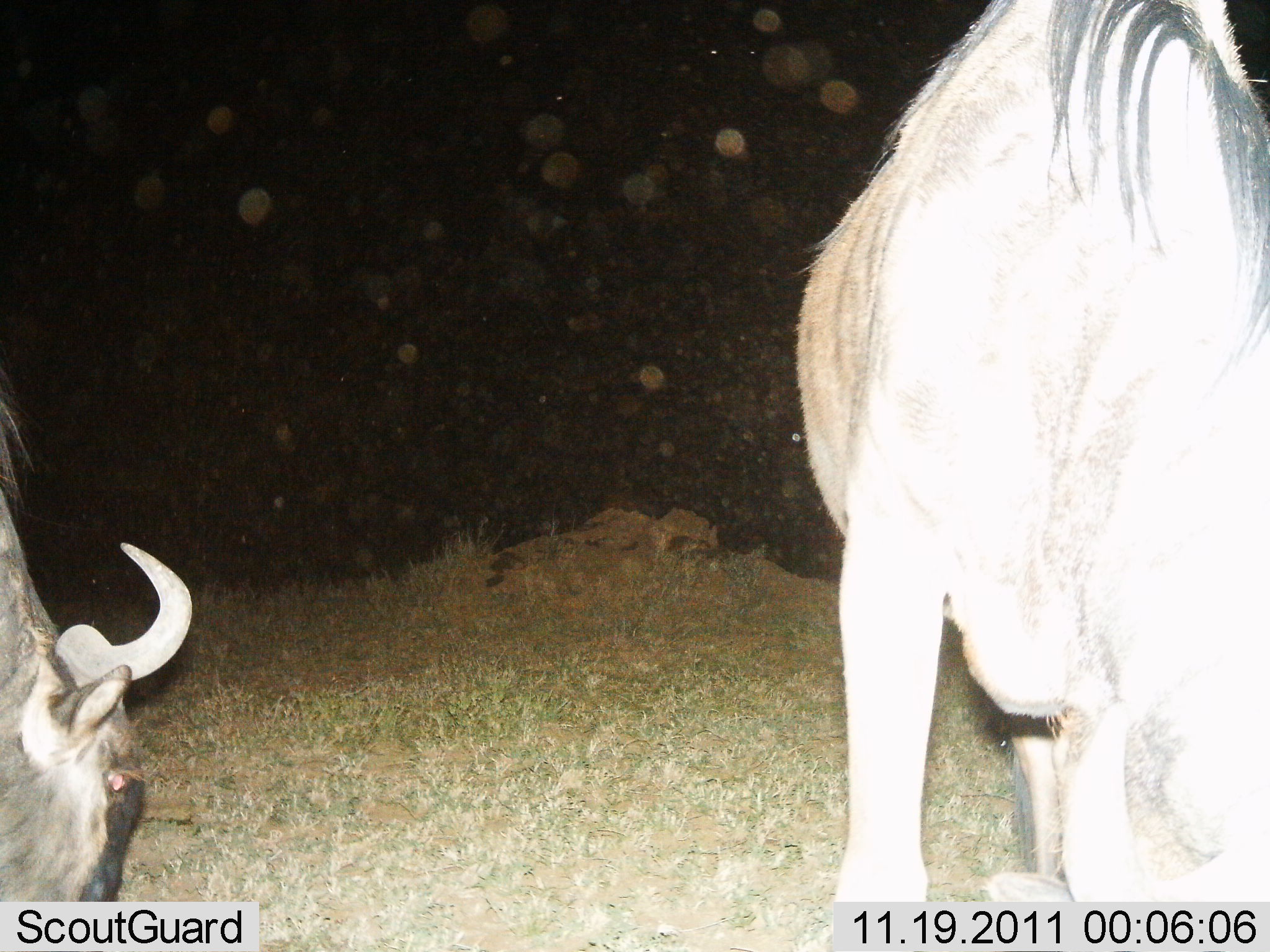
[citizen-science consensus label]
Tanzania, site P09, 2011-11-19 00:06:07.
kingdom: Animalia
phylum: Chordata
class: Mammalia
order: Artiodactyla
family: Bovidae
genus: Connochaetes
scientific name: Connochaetes taurinus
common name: blue wildebeest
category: wildebeest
Wildebeest (blue wildebeest) (Connochaetes taurinus), count 2. Behavior (volunteer vote fractions): standing 54%, resting 0%, moving 8%, interacting 0%. Young present (vote fraction): 0%. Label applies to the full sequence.